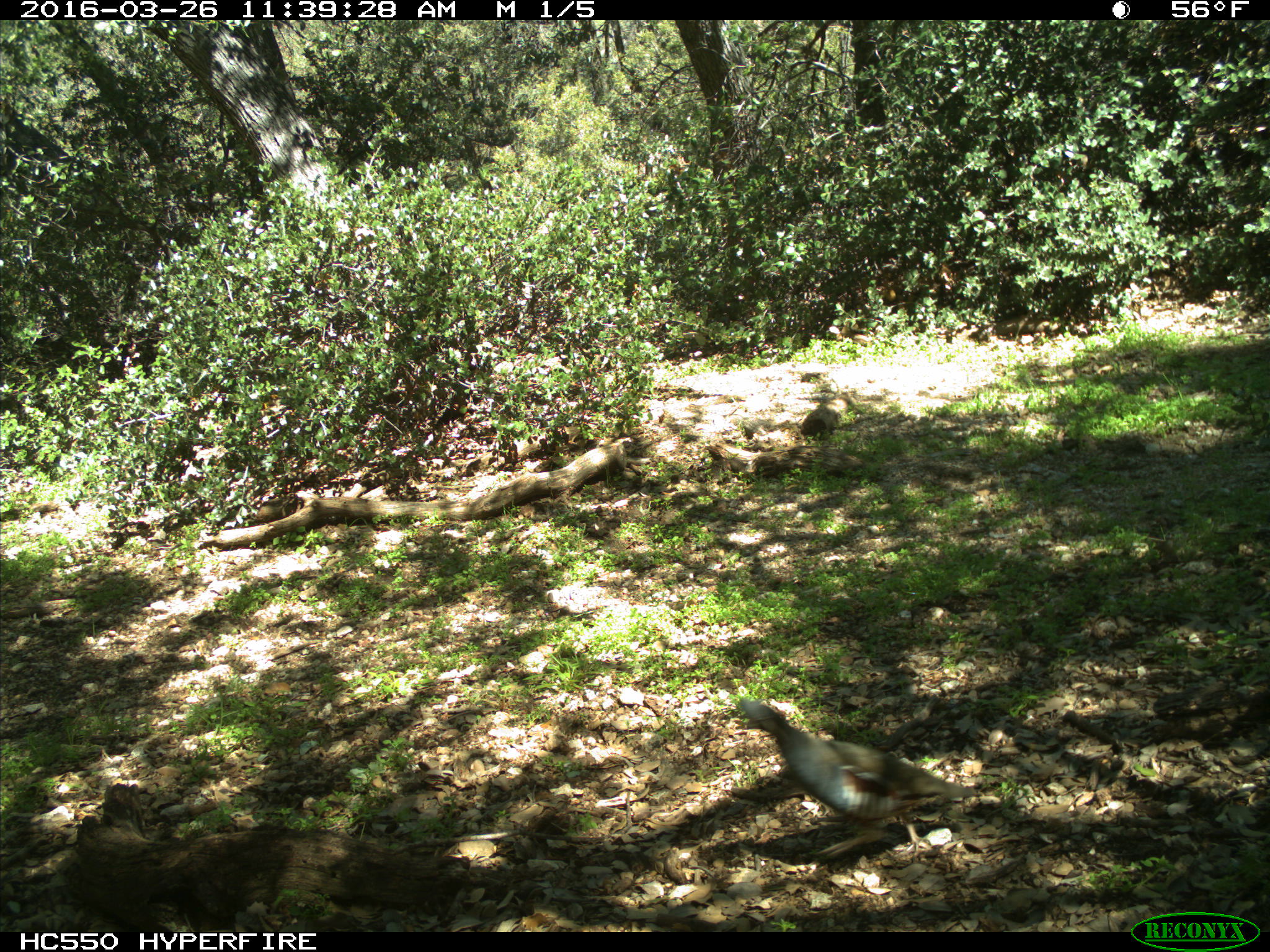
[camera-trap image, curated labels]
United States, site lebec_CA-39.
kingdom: Animalia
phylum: Chordata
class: Aves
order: Galliformes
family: Odontophoridae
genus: Callipepla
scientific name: Callipepla californica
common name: california quail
Callipepla californica (california quail).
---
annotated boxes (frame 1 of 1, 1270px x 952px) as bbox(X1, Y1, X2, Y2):
animal: bbox(740, 693, 981, 862)